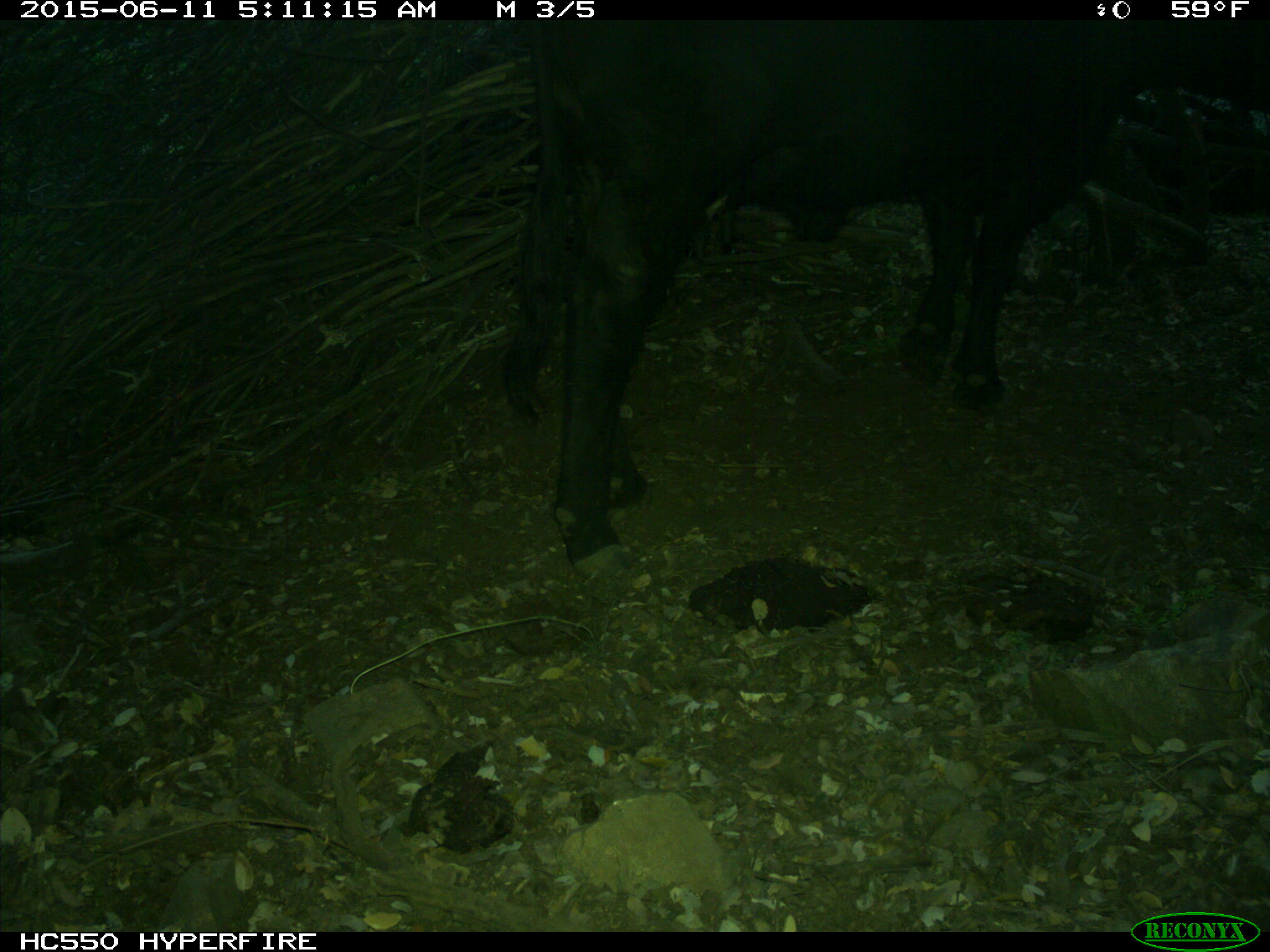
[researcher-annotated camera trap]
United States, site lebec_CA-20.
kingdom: Animalia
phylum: Chordata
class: Mammalia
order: Artiodactyla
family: Bovidae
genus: Bos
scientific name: Bos taurus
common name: domestic cow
Bos taurus (domestic cow).